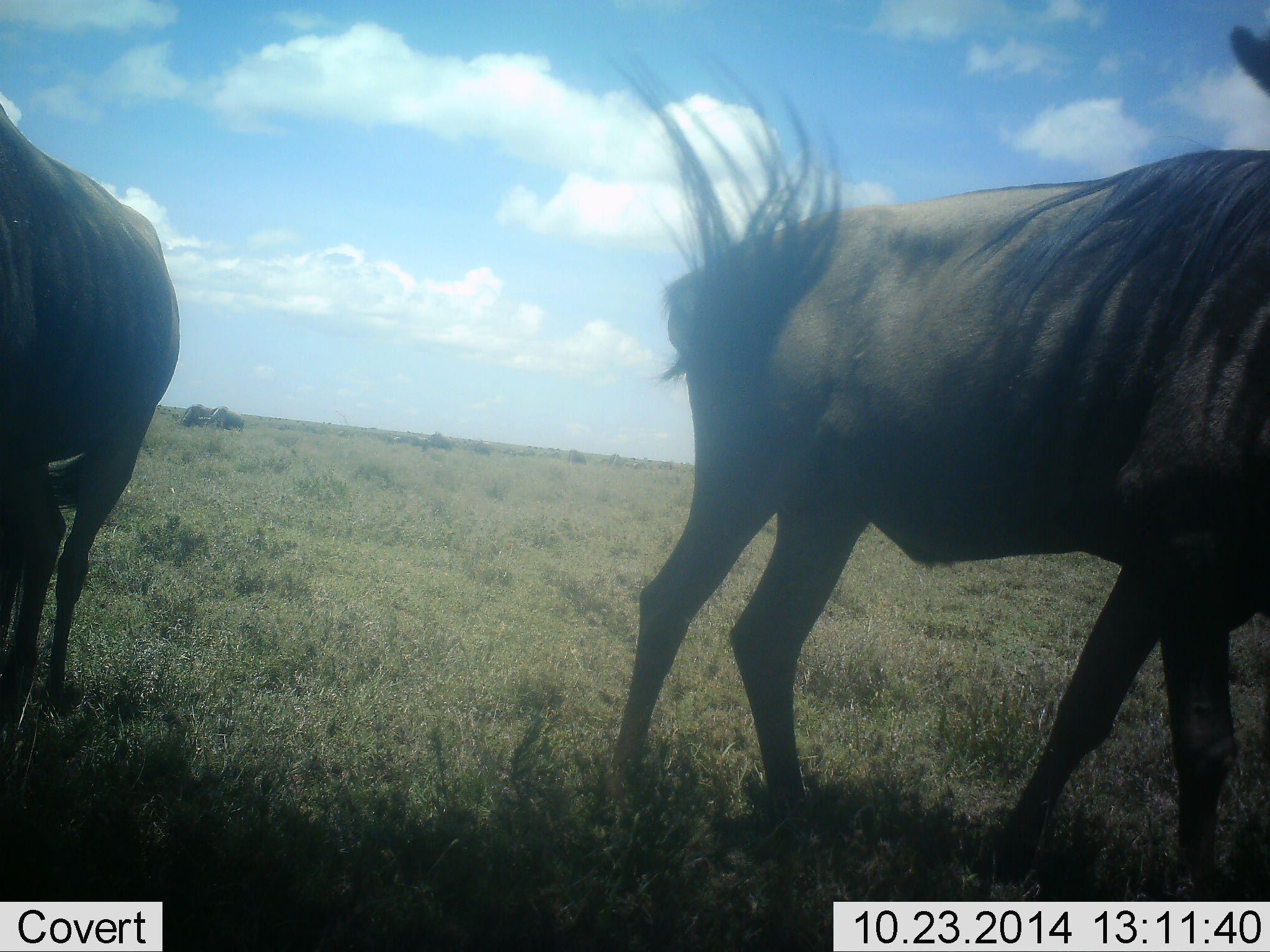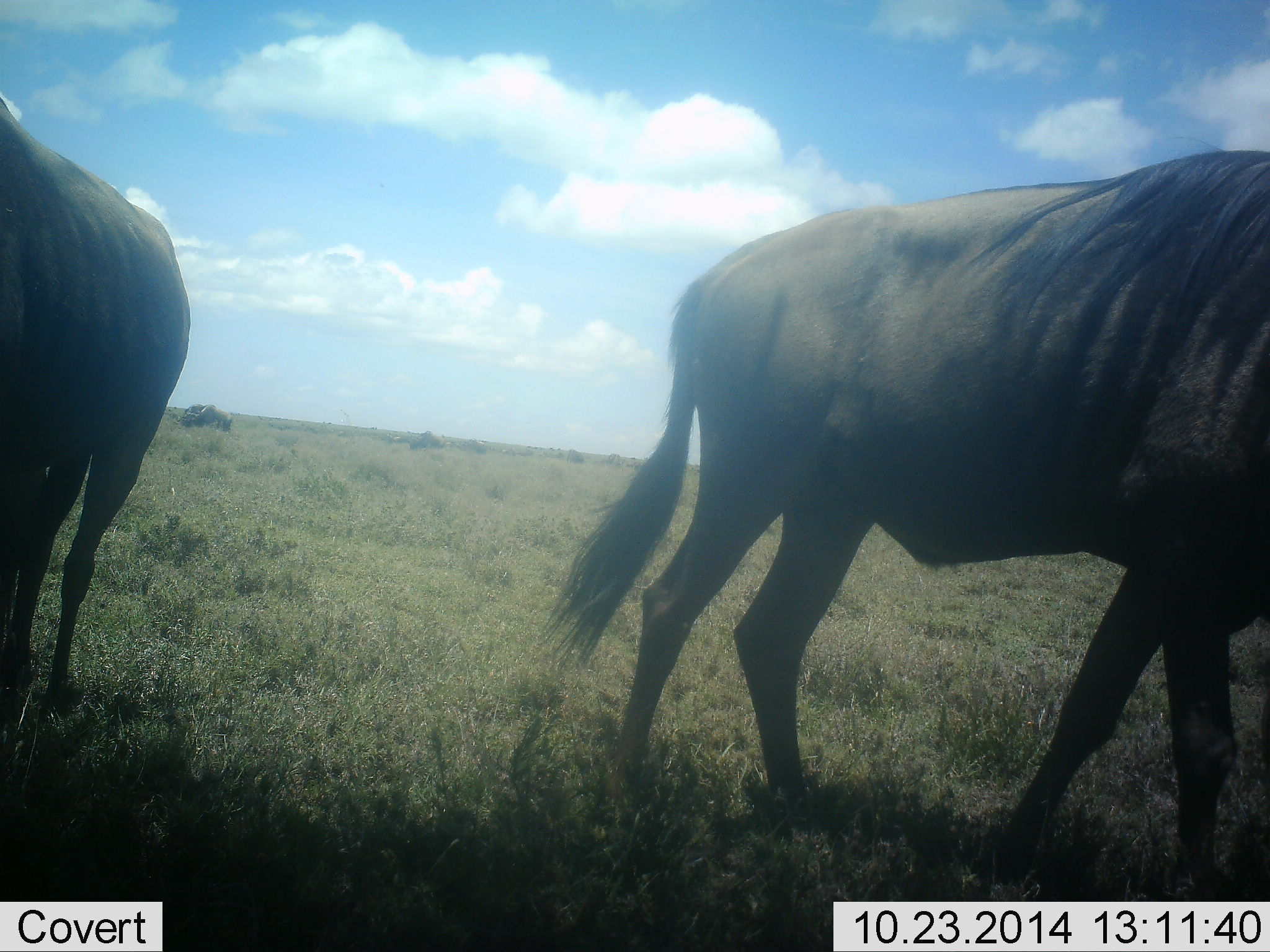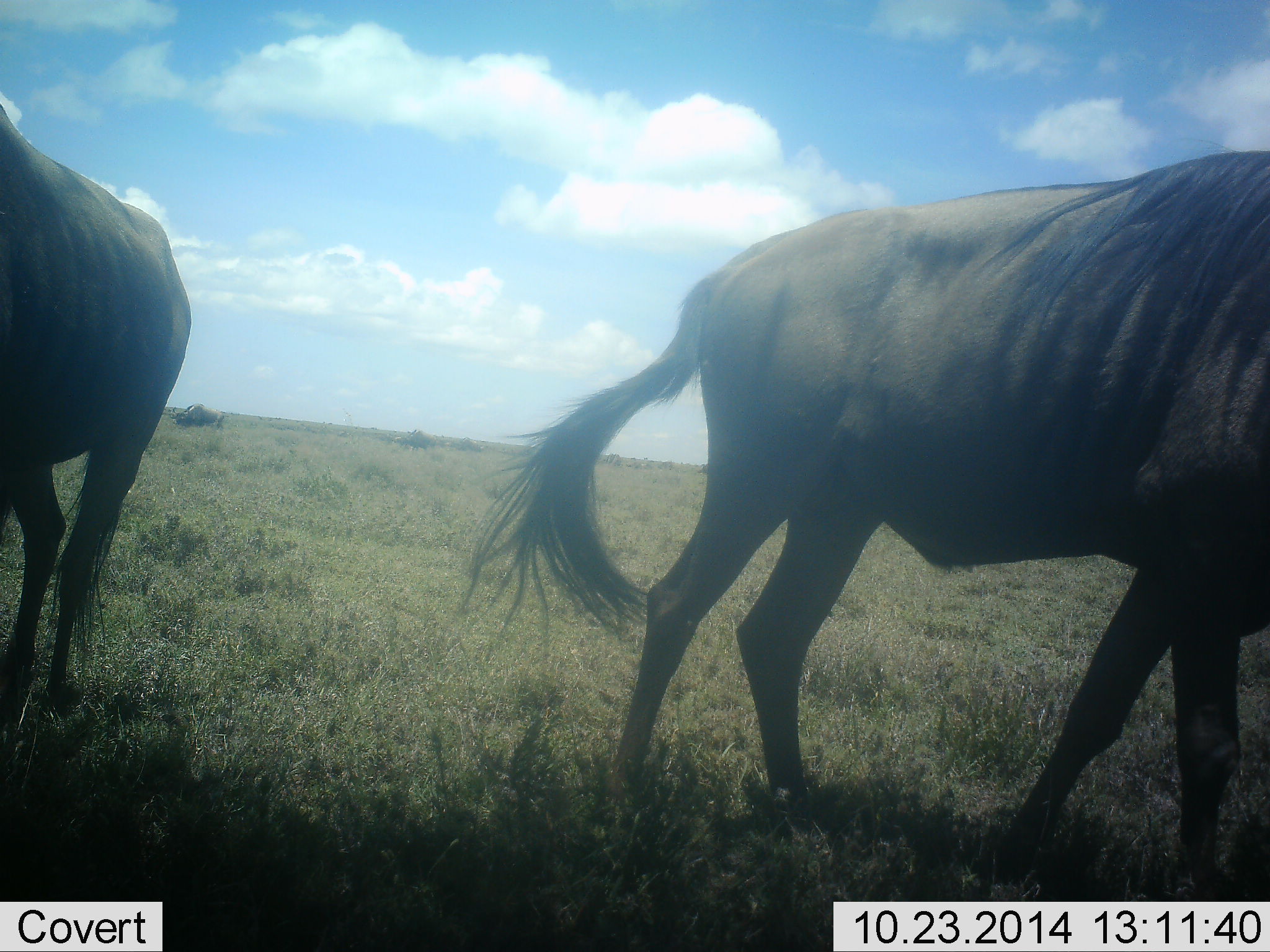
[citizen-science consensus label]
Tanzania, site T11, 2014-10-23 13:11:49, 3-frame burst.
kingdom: Animalia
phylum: Chordata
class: Mammalia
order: Artiodactyla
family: Bovidae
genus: Connochaetes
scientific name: Connochaetes taurinus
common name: blue wildebeest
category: wildebeest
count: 4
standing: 100%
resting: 0%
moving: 50%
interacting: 0%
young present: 0%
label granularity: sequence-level